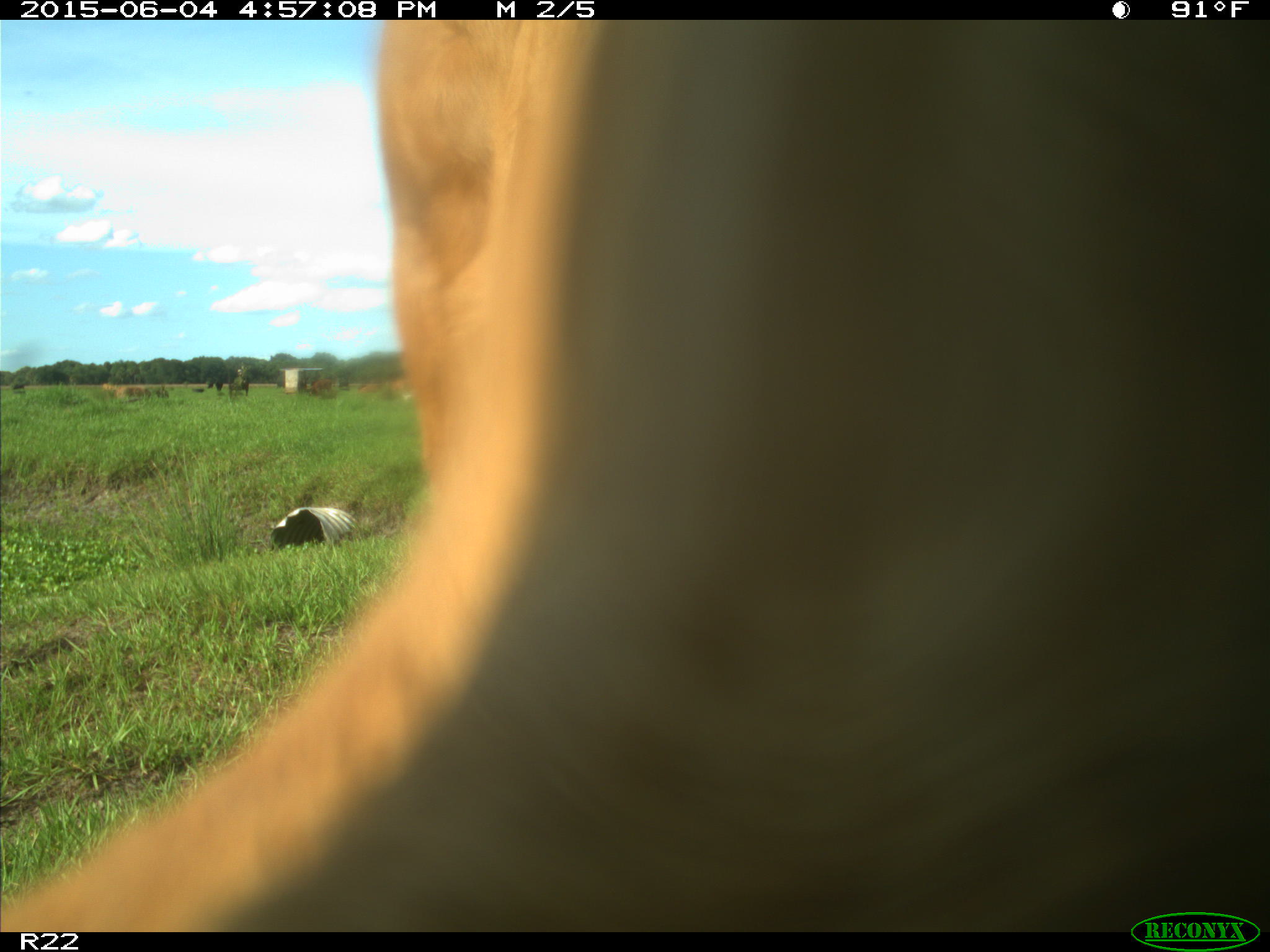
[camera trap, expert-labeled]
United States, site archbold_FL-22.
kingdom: Animalia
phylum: Chordata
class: Mammalia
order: Artiodactyla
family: Bovidae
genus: Bos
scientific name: Bos taurus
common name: domestic cow